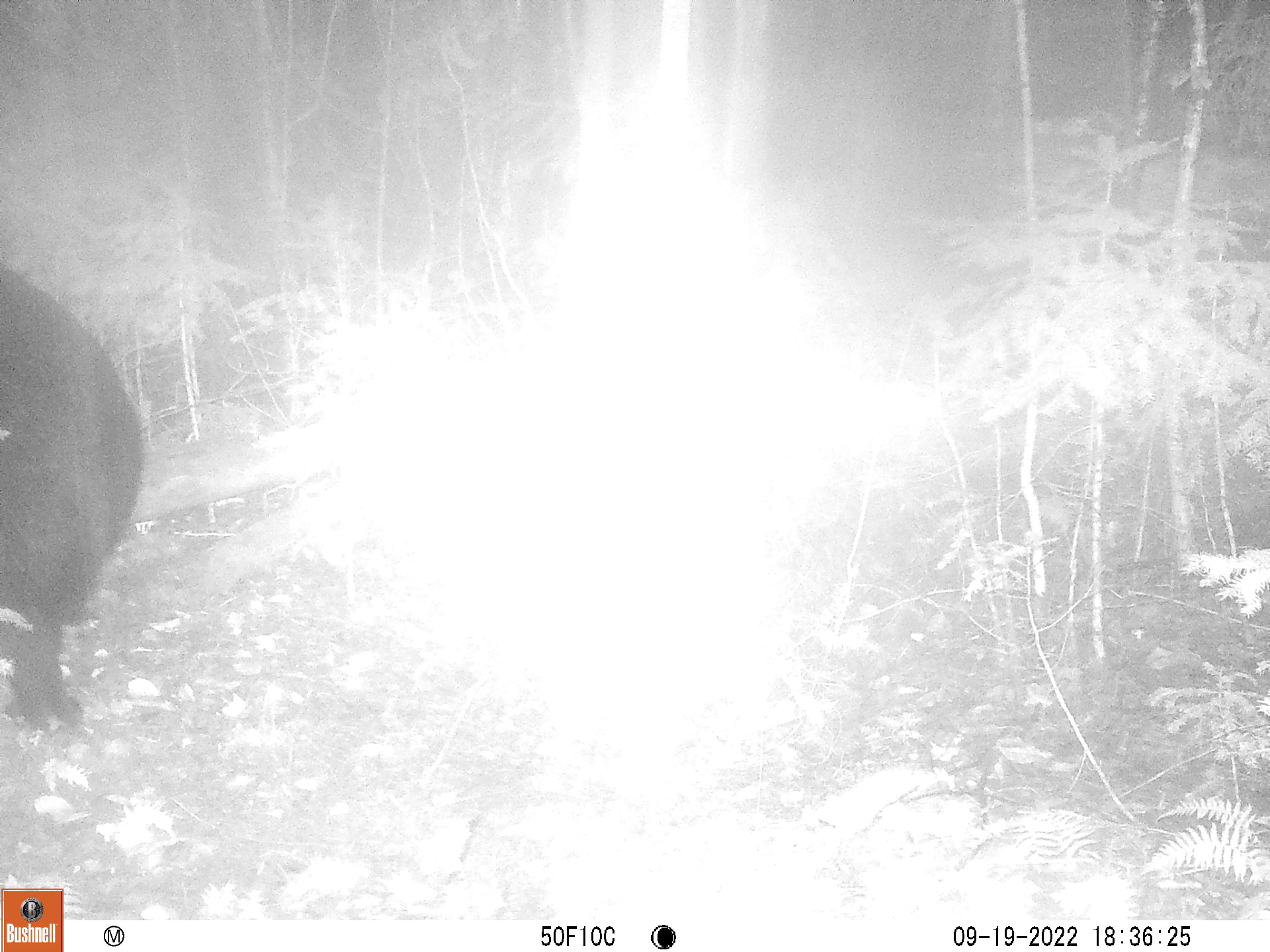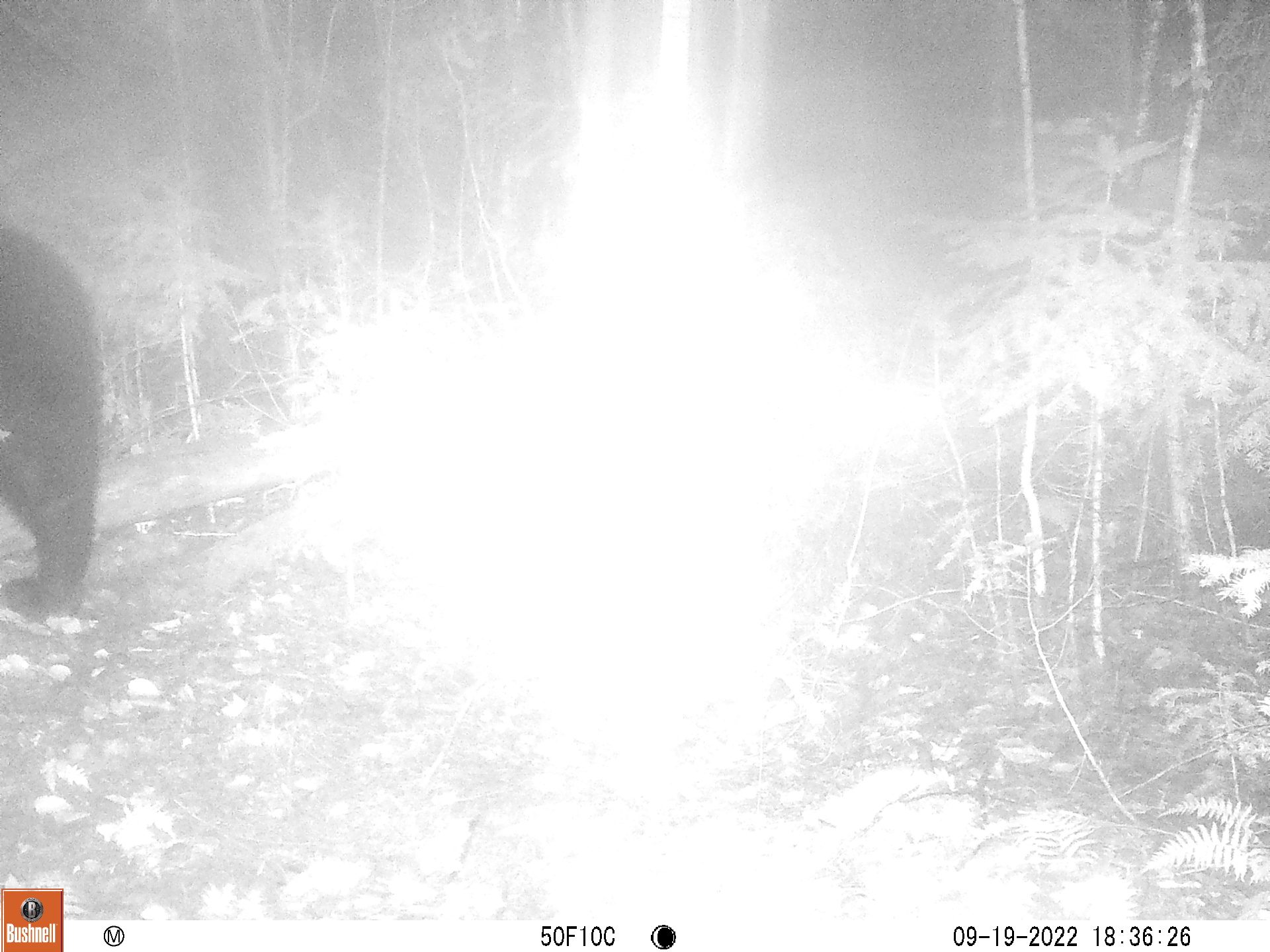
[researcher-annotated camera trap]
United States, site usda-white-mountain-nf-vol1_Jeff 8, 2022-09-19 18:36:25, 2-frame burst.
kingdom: Animalia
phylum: Chordata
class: Mammalia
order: Carnivora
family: Ursidae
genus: Ursus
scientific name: Ursus americanus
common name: black bear